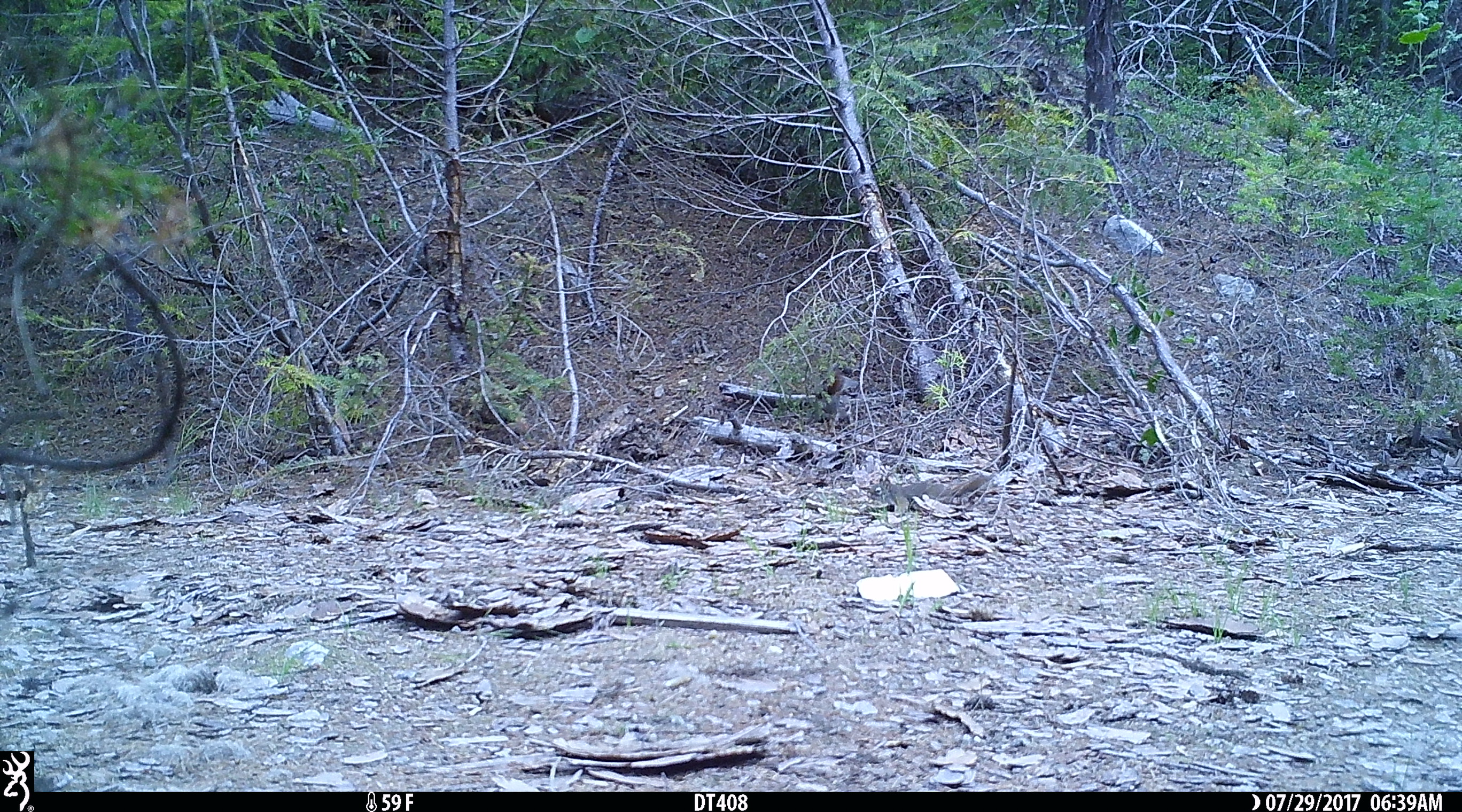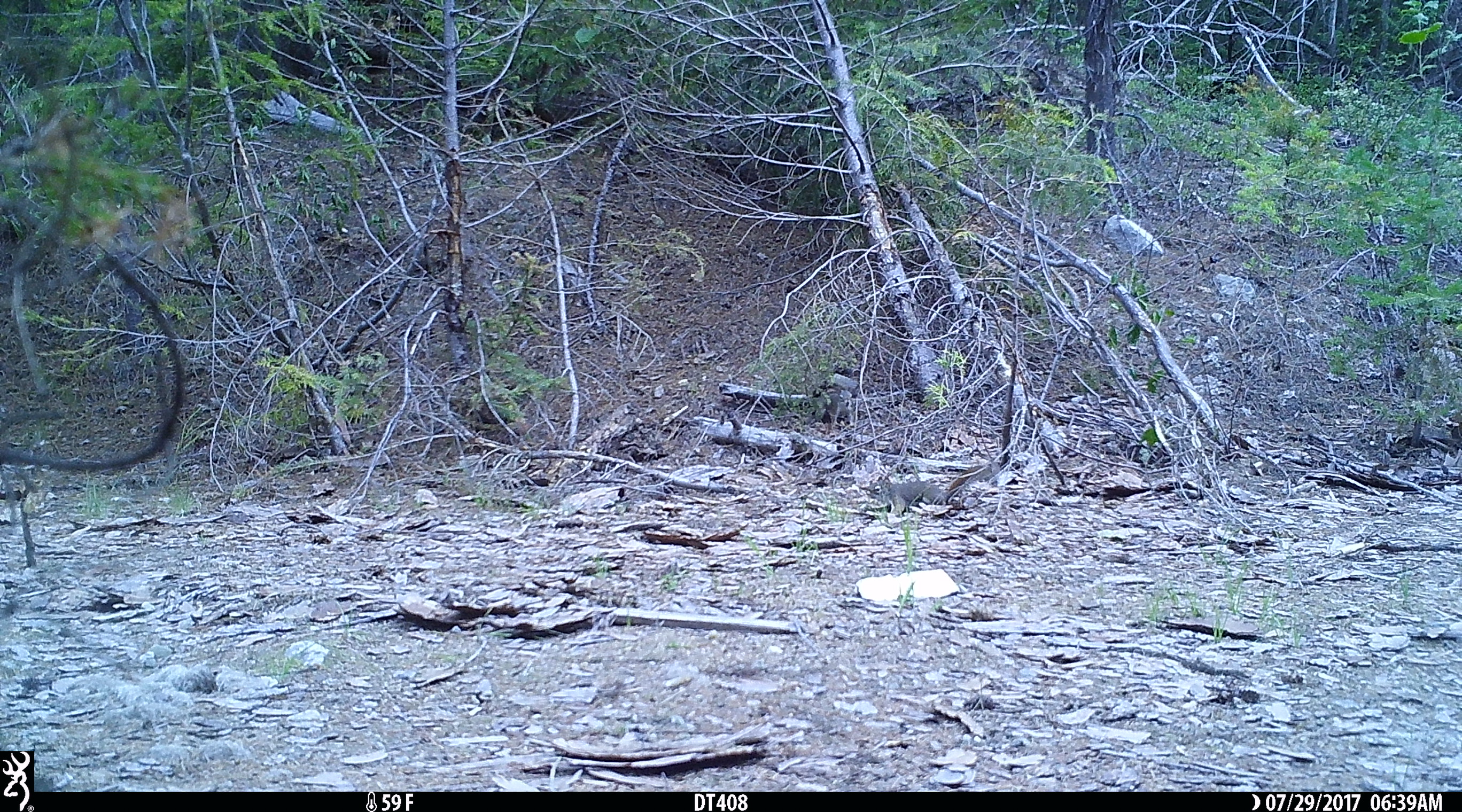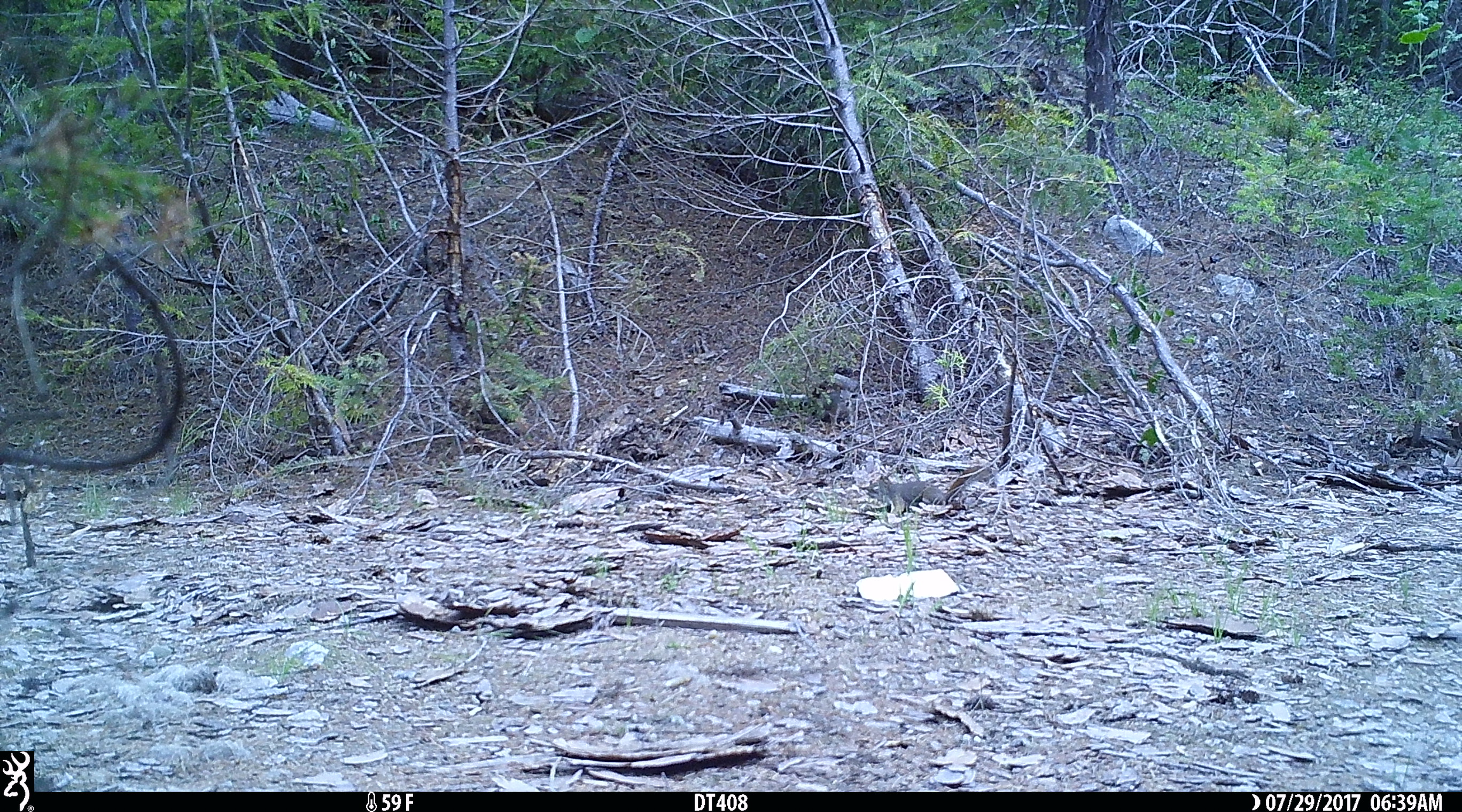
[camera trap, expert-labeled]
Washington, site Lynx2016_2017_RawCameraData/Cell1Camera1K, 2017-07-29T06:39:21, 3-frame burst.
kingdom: Animalia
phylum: Chordata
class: Mammalia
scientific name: Mammalia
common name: small mammal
Small mammal (Mammalia). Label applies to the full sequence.